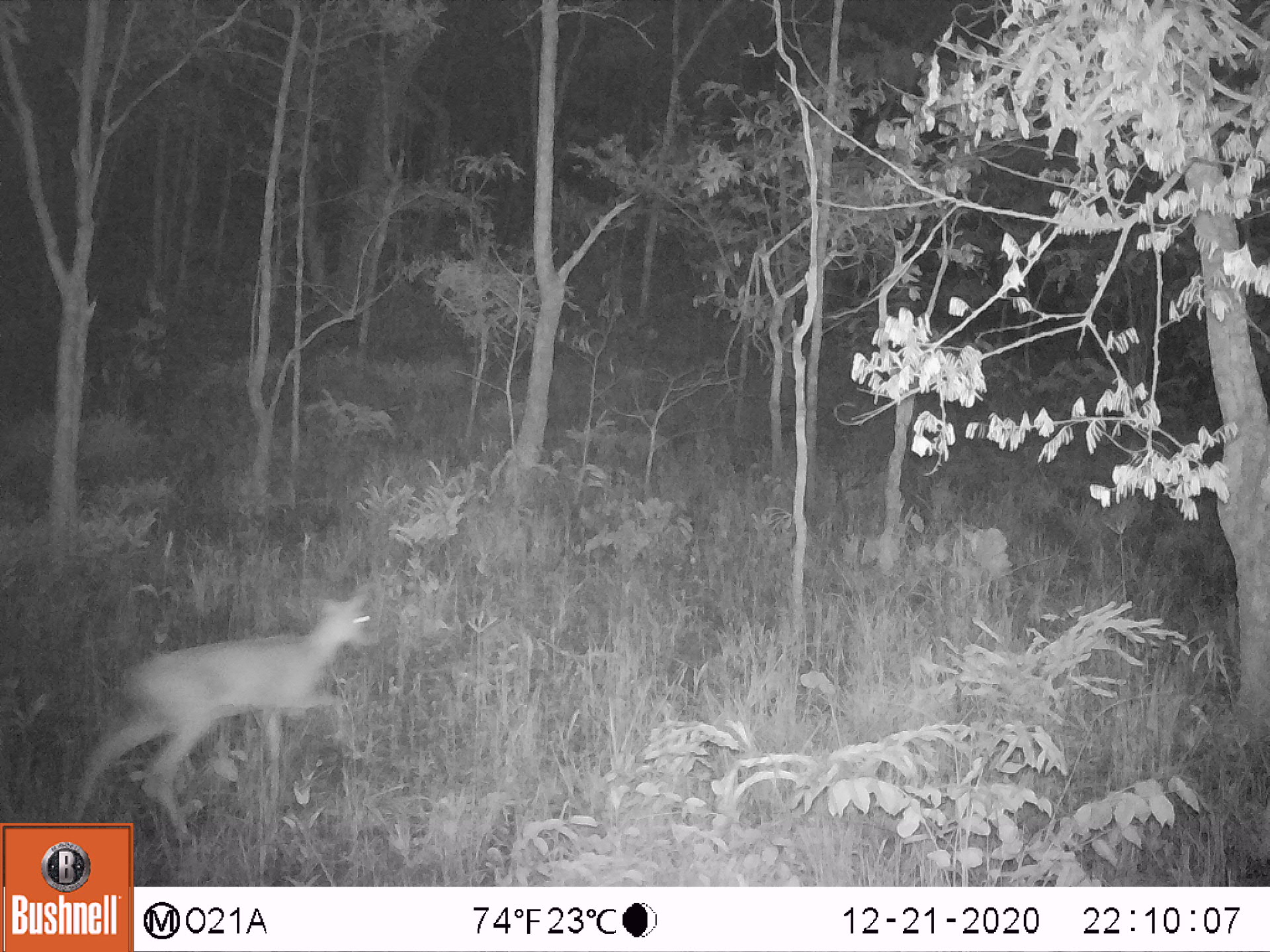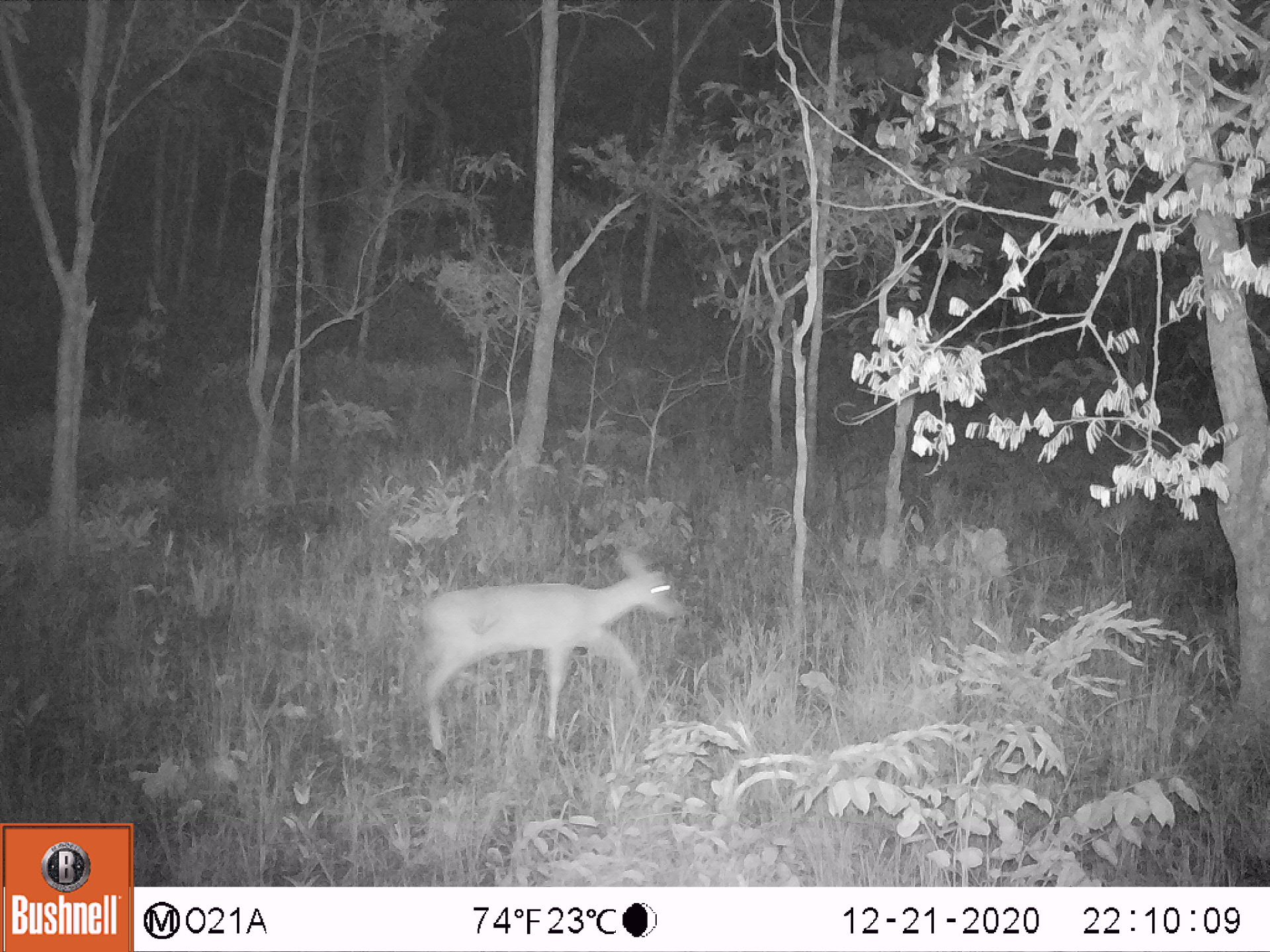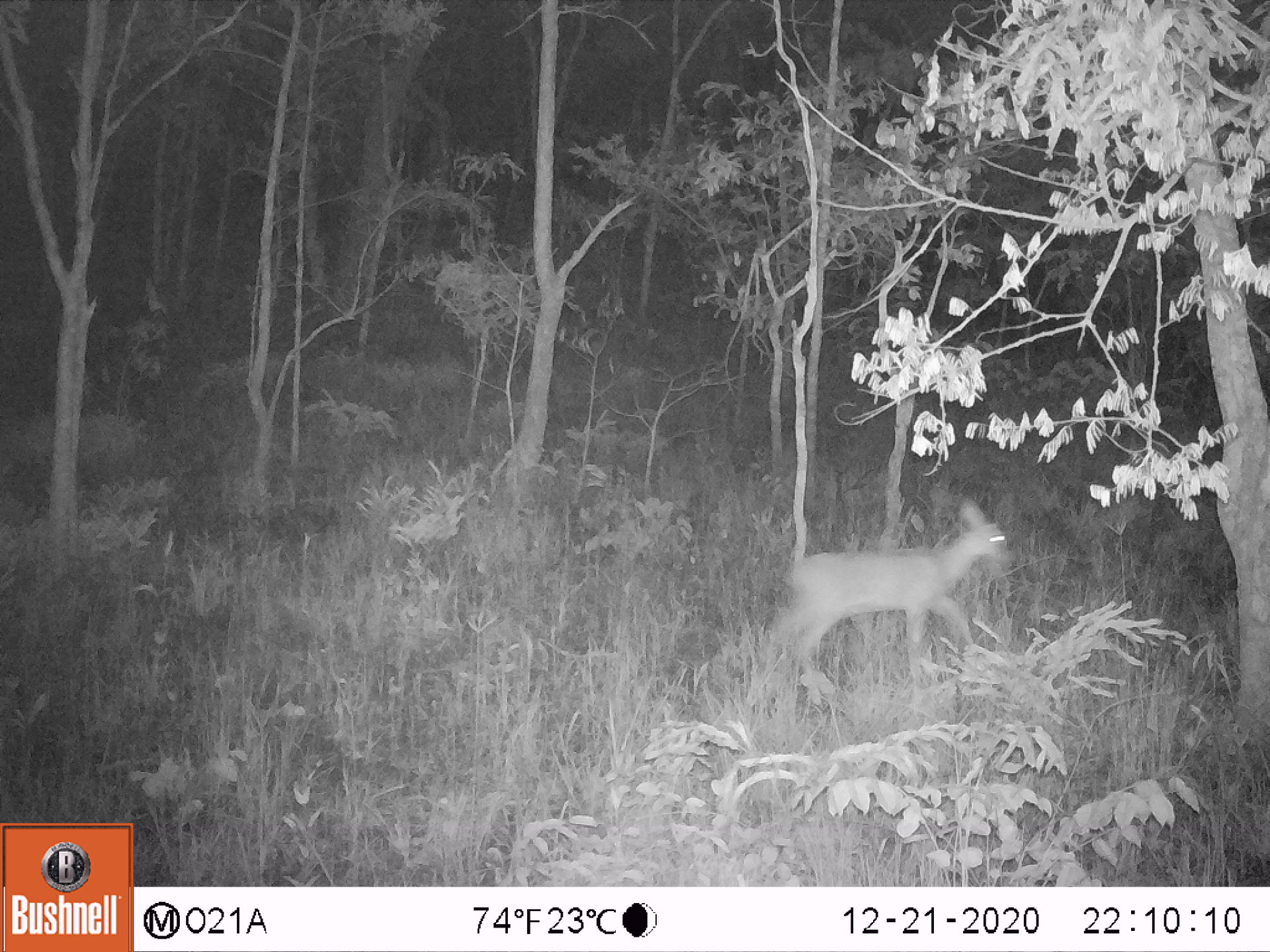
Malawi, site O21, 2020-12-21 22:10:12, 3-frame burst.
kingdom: Animalia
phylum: Chordata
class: Mammalia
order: Artiodactyla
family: Bovidae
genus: Sylvicapra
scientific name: Sylvicapra grimmia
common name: common duiker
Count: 1.